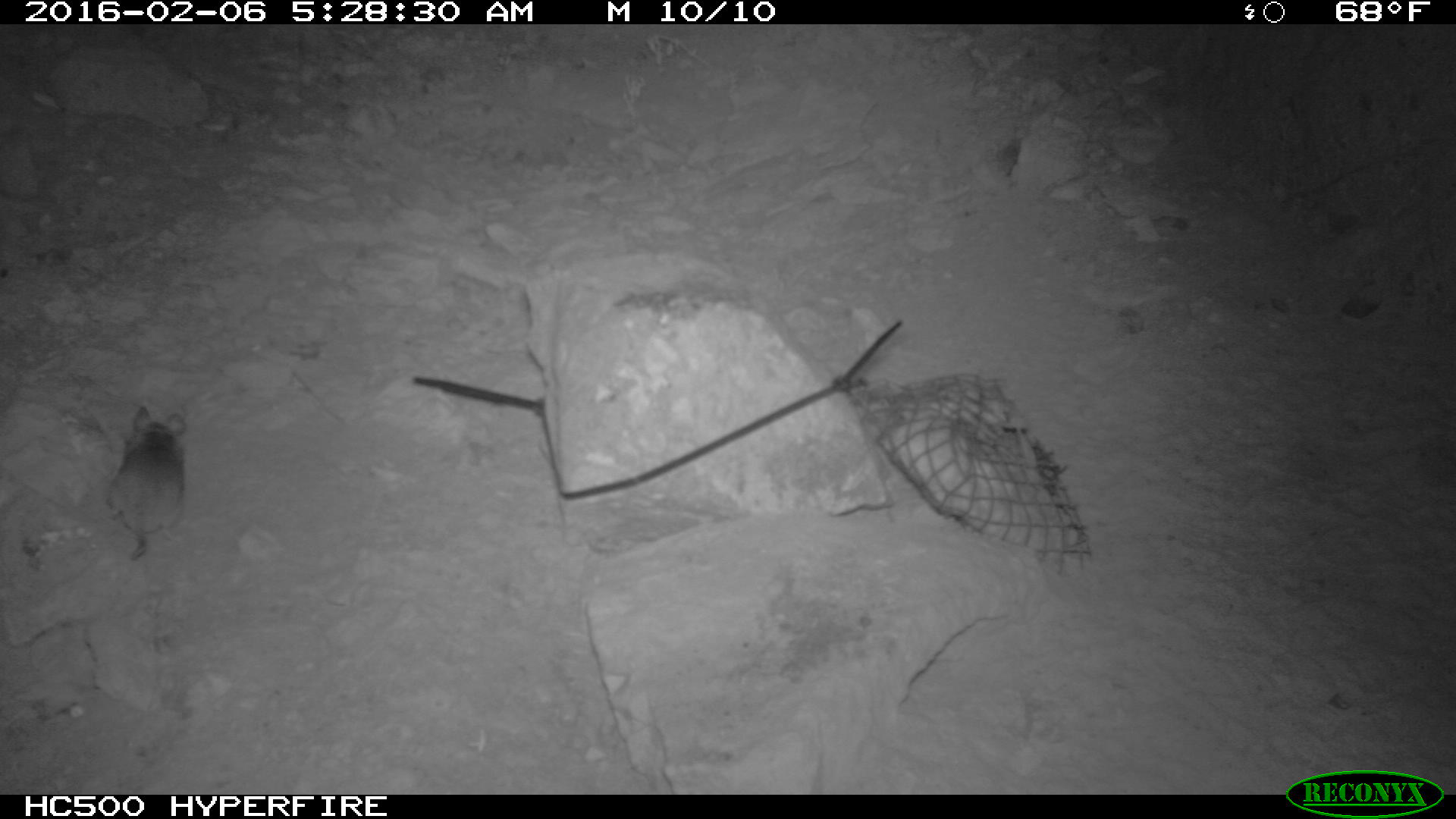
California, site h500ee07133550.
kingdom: Animalia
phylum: Chordata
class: Mammalia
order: Rodentia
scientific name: Rodentia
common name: rodent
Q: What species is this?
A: Rodent (Rodentia).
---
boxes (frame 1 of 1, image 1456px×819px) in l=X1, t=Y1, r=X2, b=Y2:
rodent: l=106, t=406, r=186, b=560